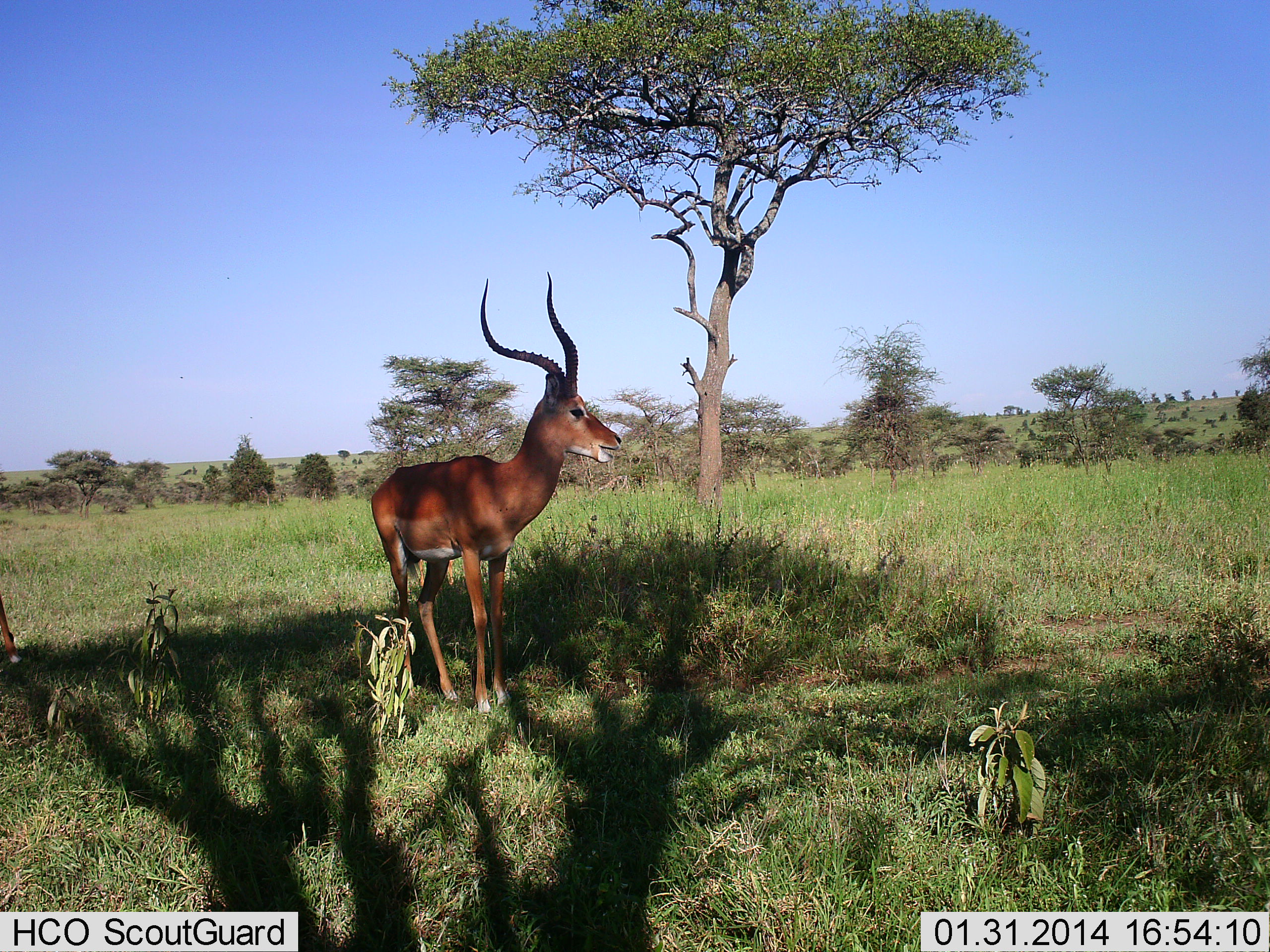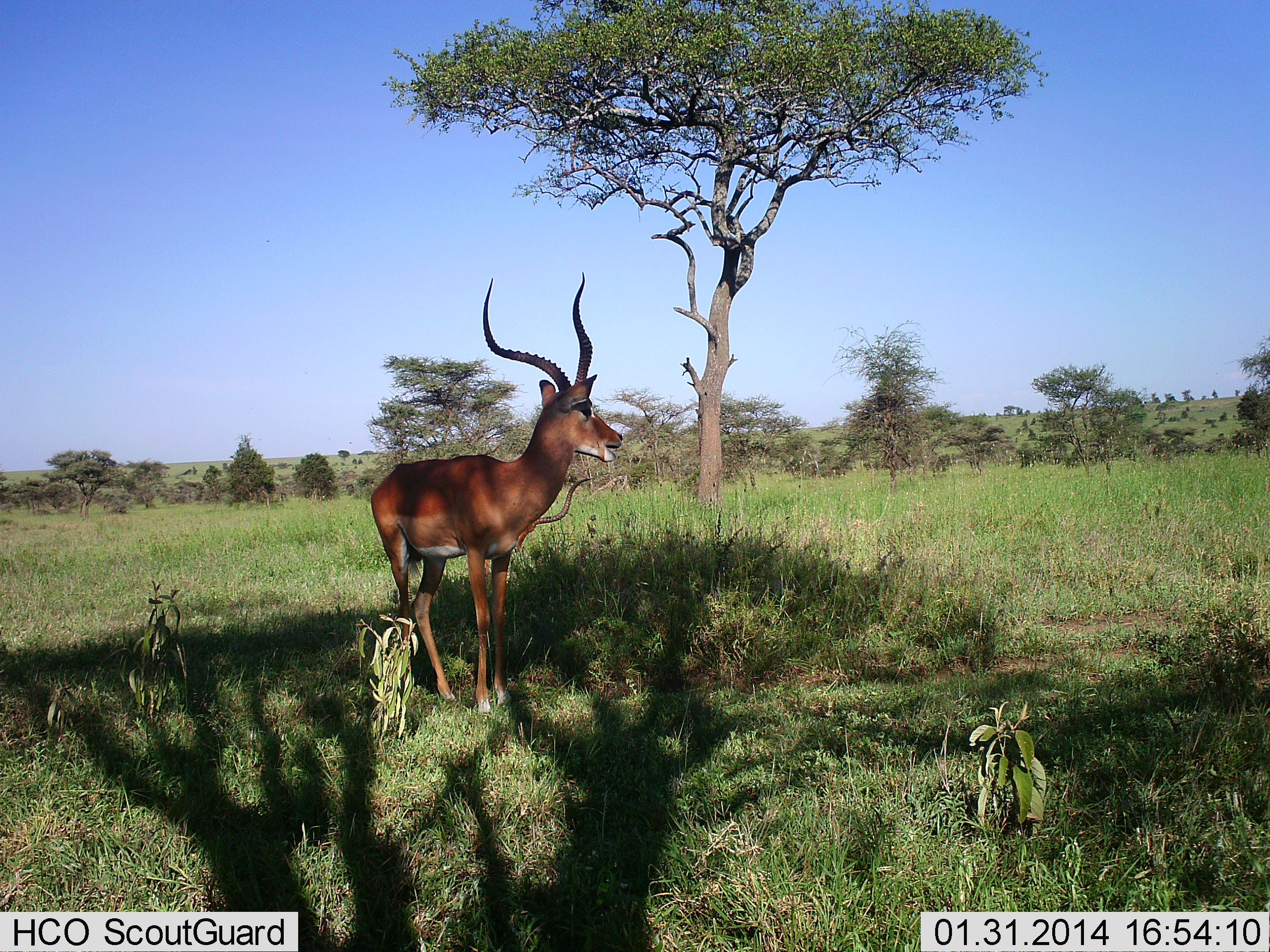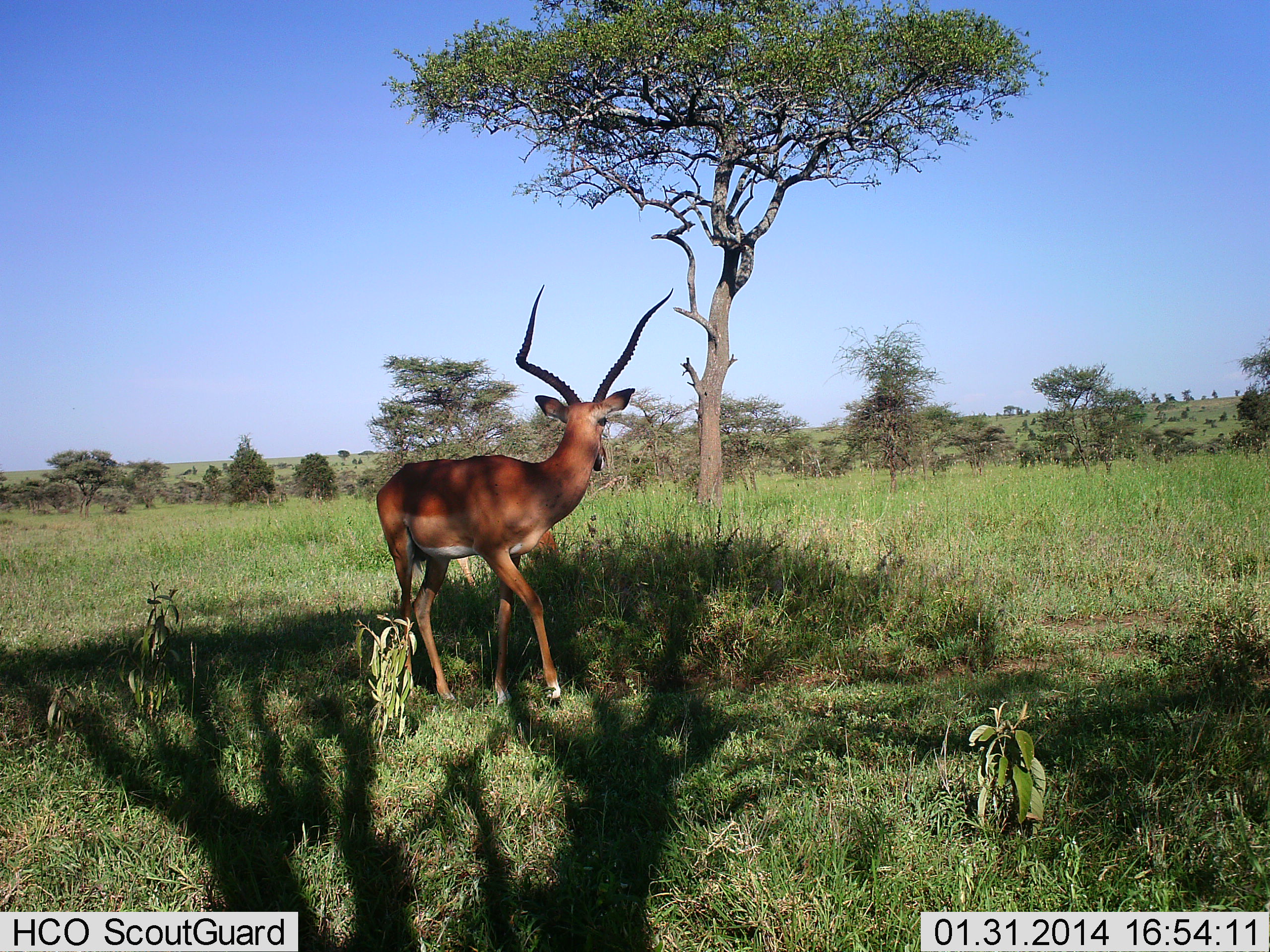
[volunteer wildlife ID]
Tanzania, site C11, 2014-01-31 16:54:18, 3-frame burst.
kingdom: Animalia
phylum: Chordata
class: Mammalia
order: Artiodactyla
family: Bovidae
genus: Aepyceros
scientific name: Aepyceros melampus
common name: impala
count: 2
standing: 90%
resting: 20%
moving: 20%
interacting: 0%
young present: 0%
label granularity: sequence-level